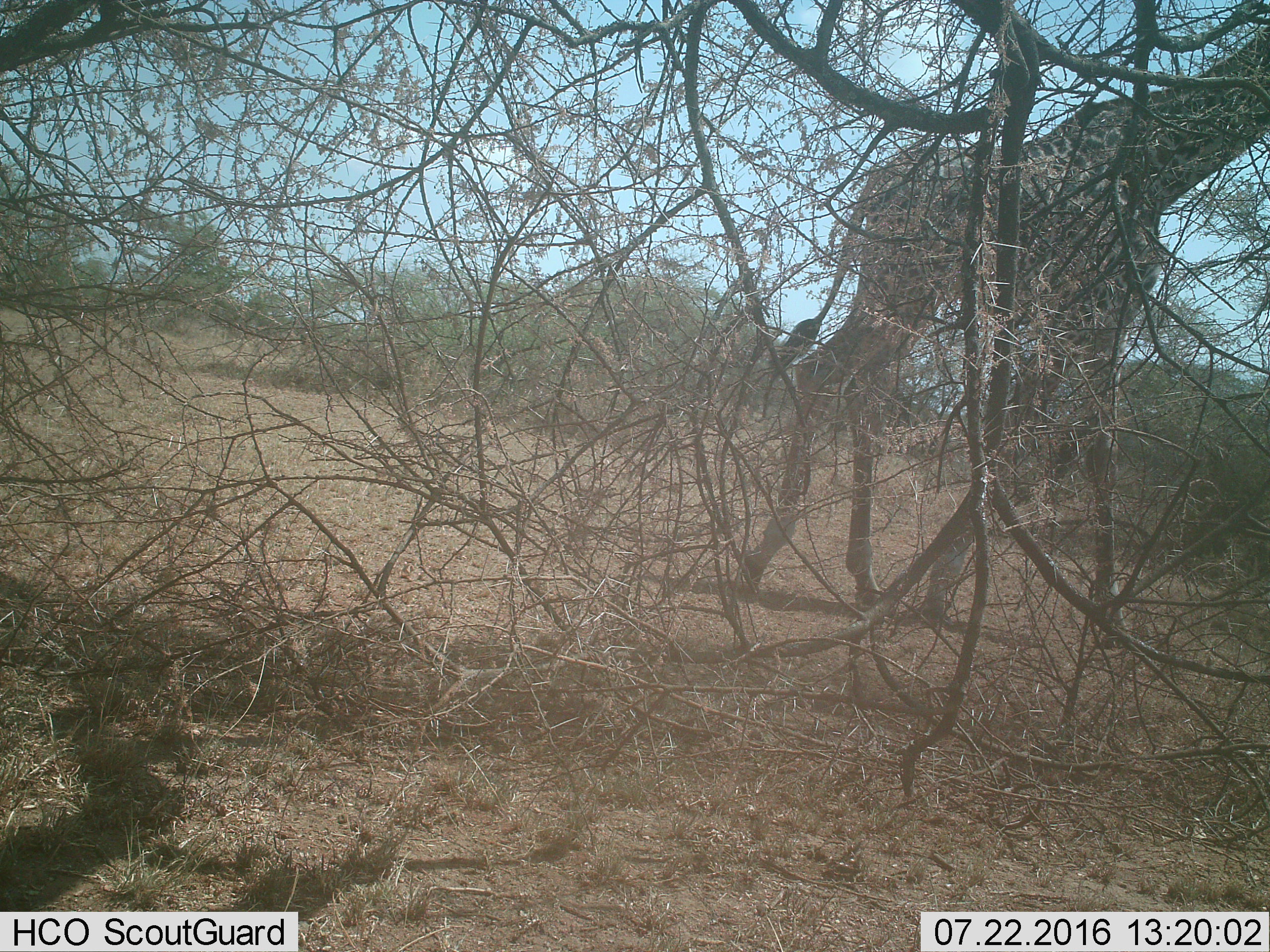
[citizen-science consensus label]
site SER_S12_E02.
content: unidentified animal